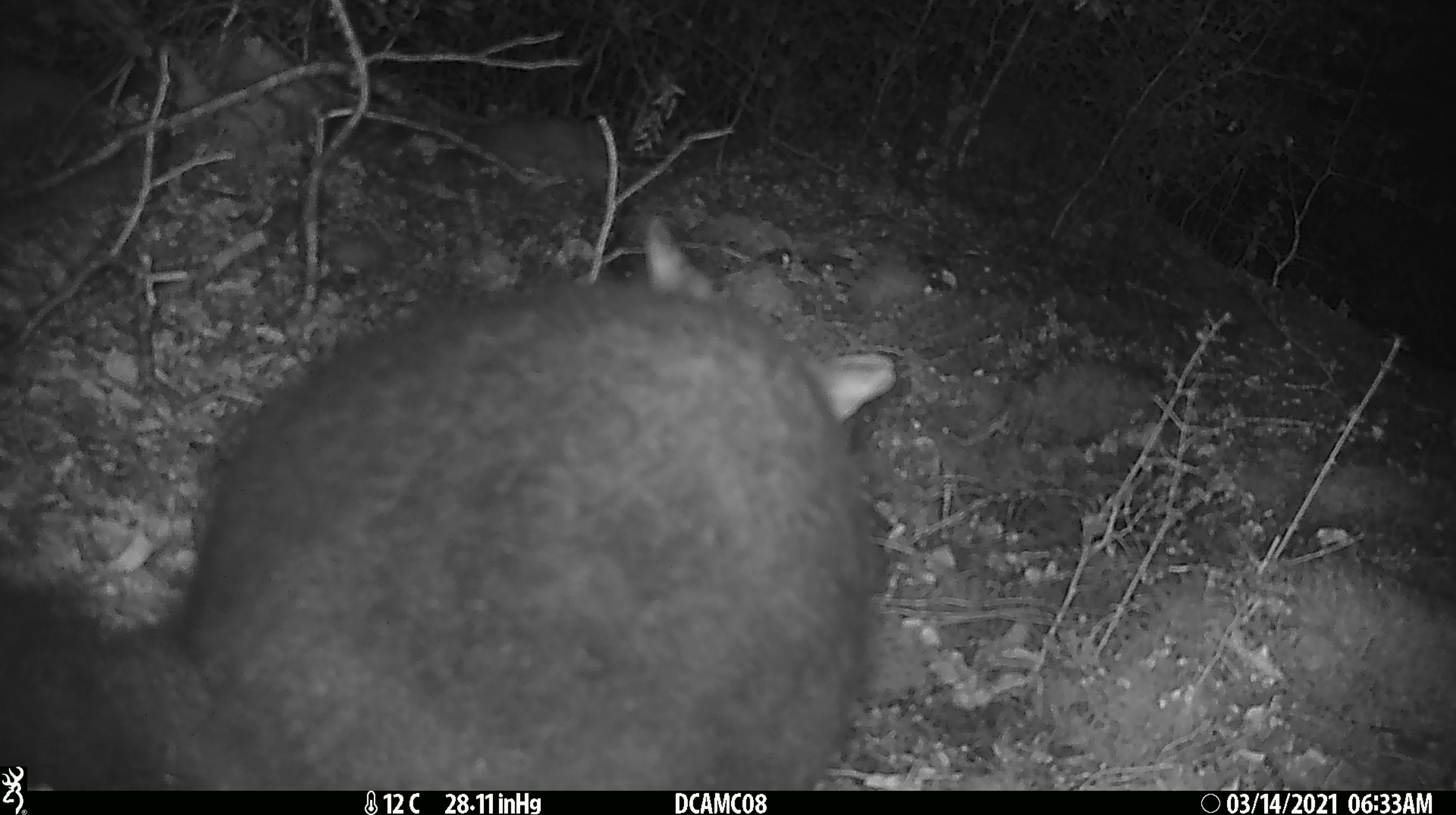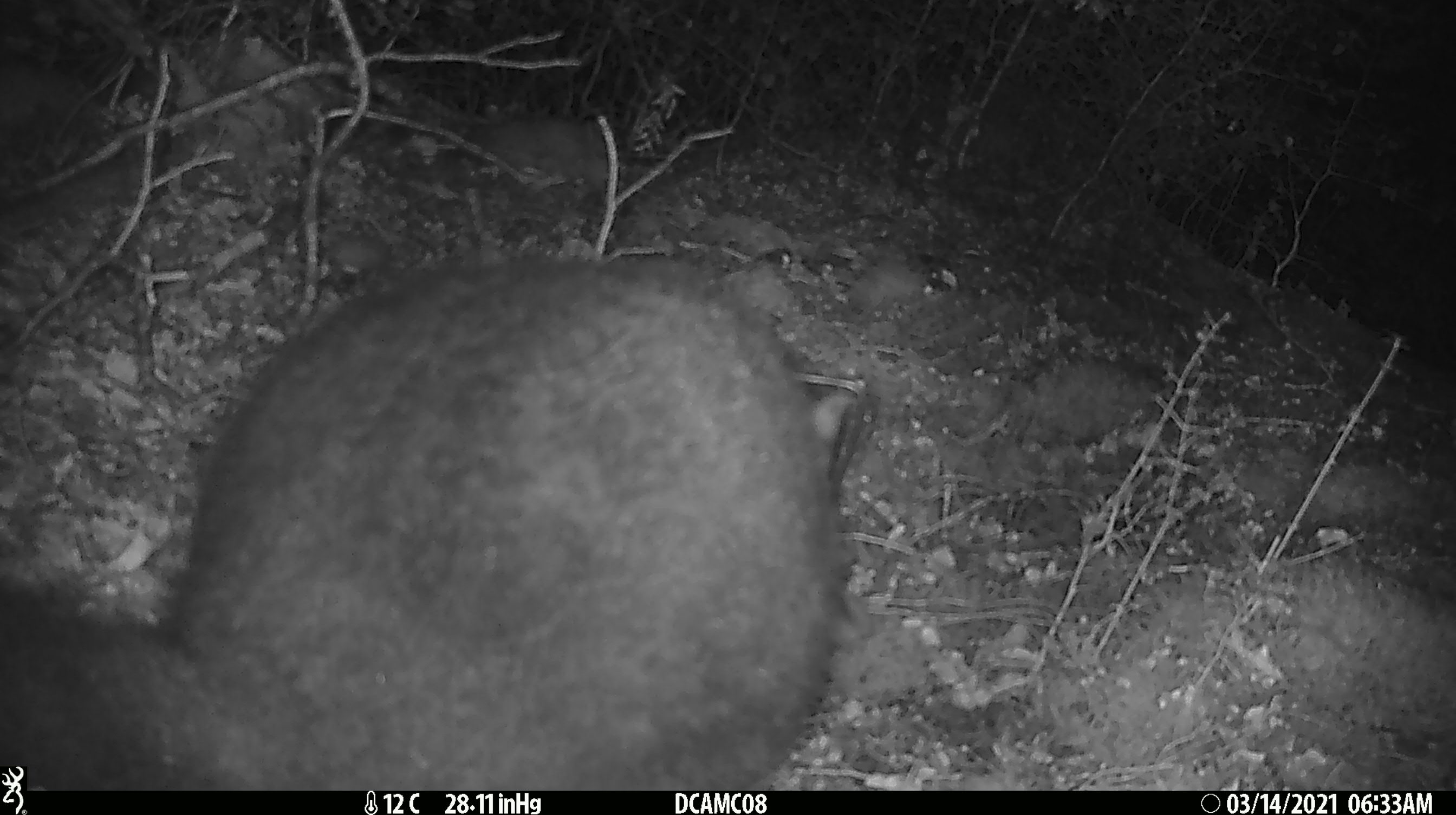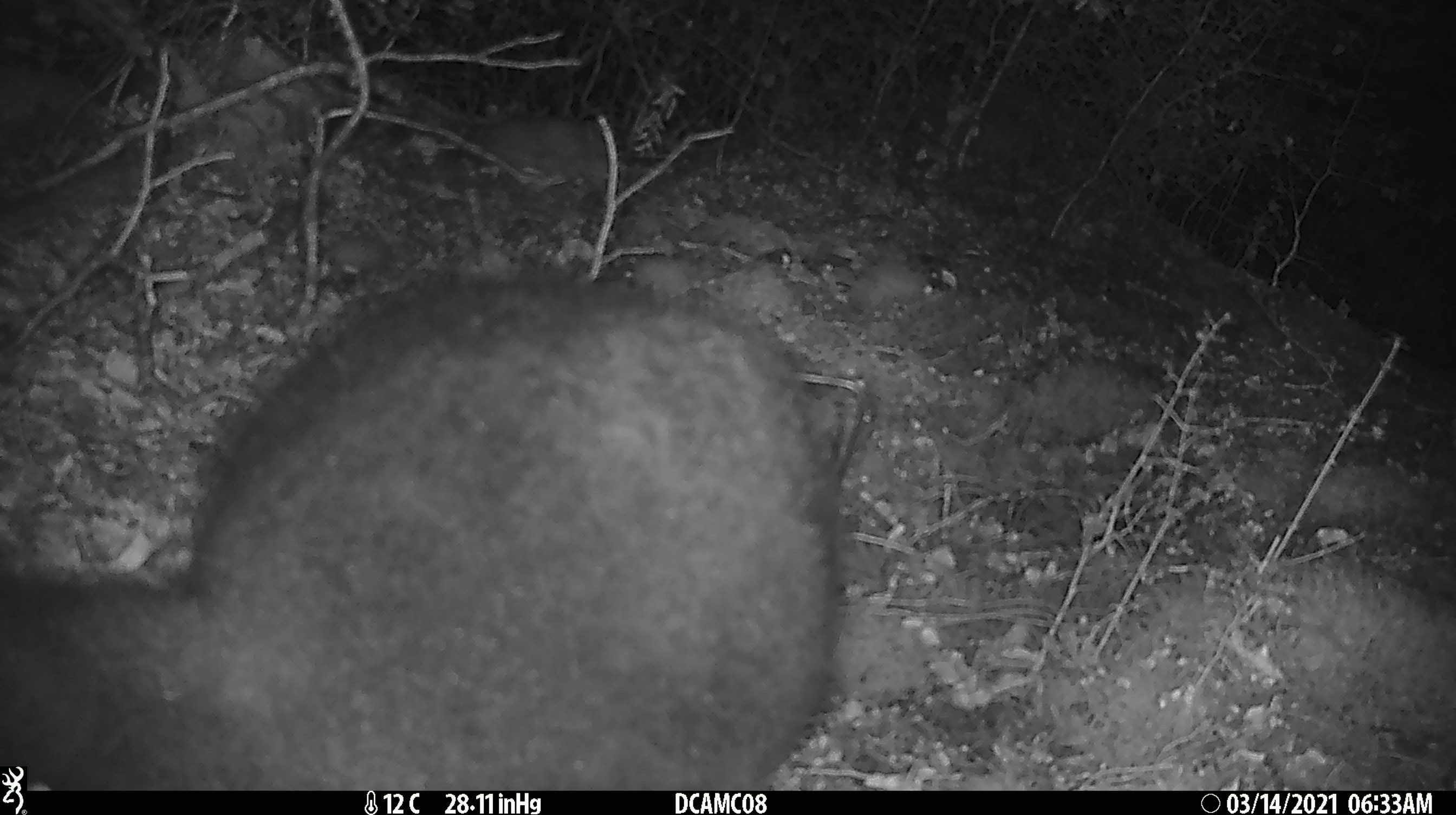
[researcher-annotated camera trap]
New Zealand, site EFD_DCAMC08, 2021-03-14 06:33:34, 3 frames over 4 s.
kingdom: Animalia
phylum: Chordata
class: Mammalia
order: Diprotodontia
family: Phalangeridae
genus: Trichosurus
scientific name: Trichosurus vulpecula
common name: common brushtail possum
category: possum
Possum (common brushtail possum) (Trichosurus vulpecula).